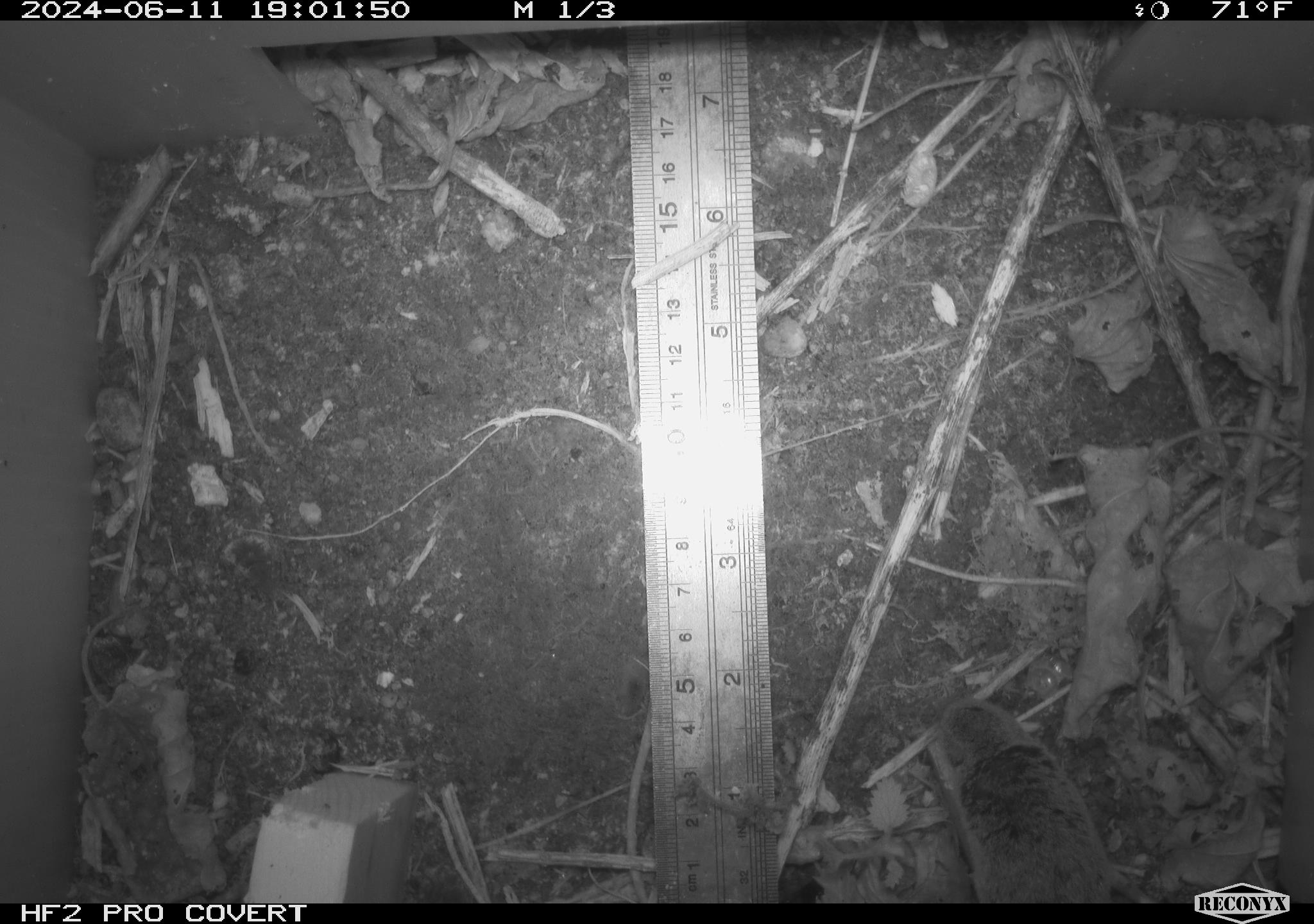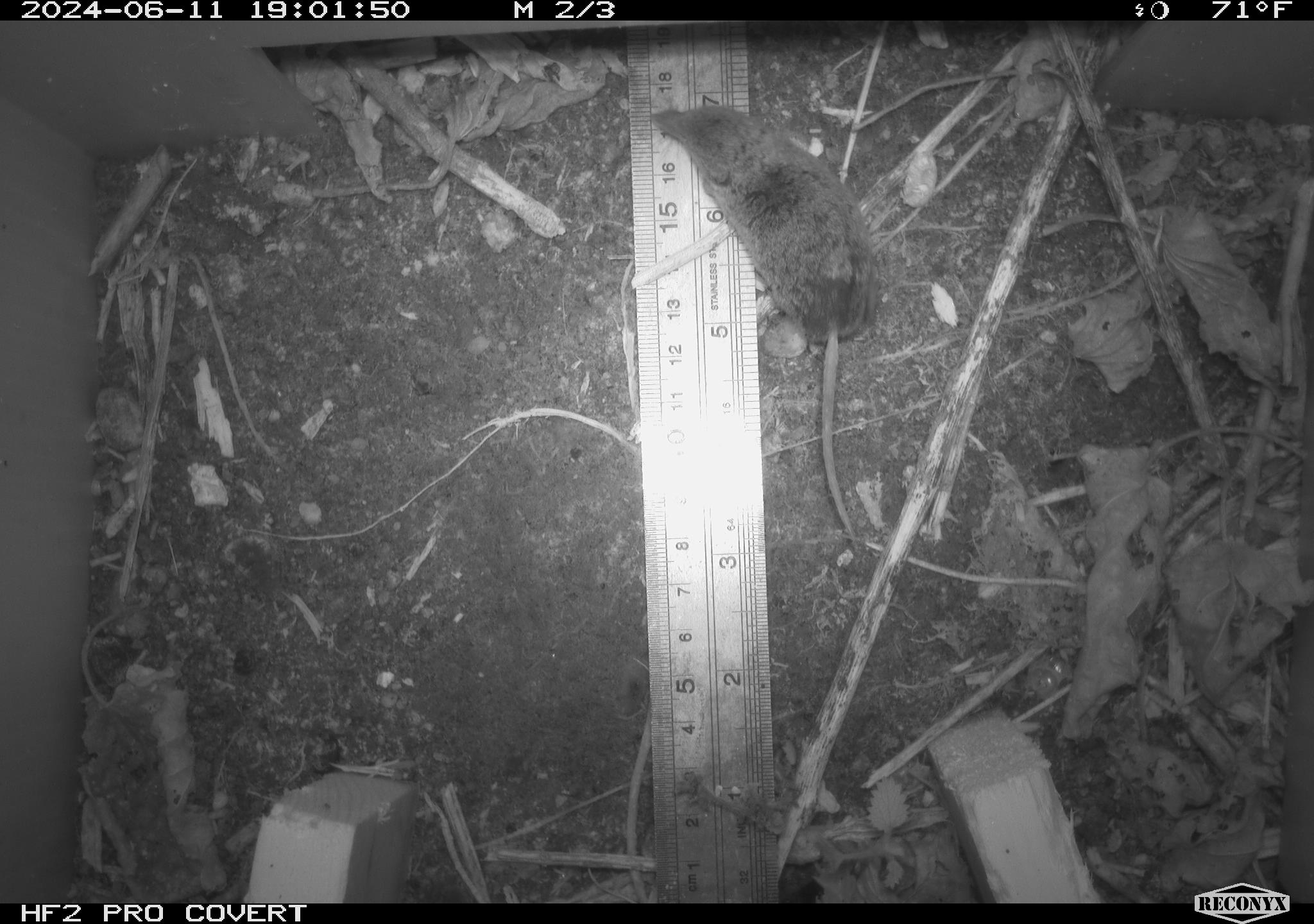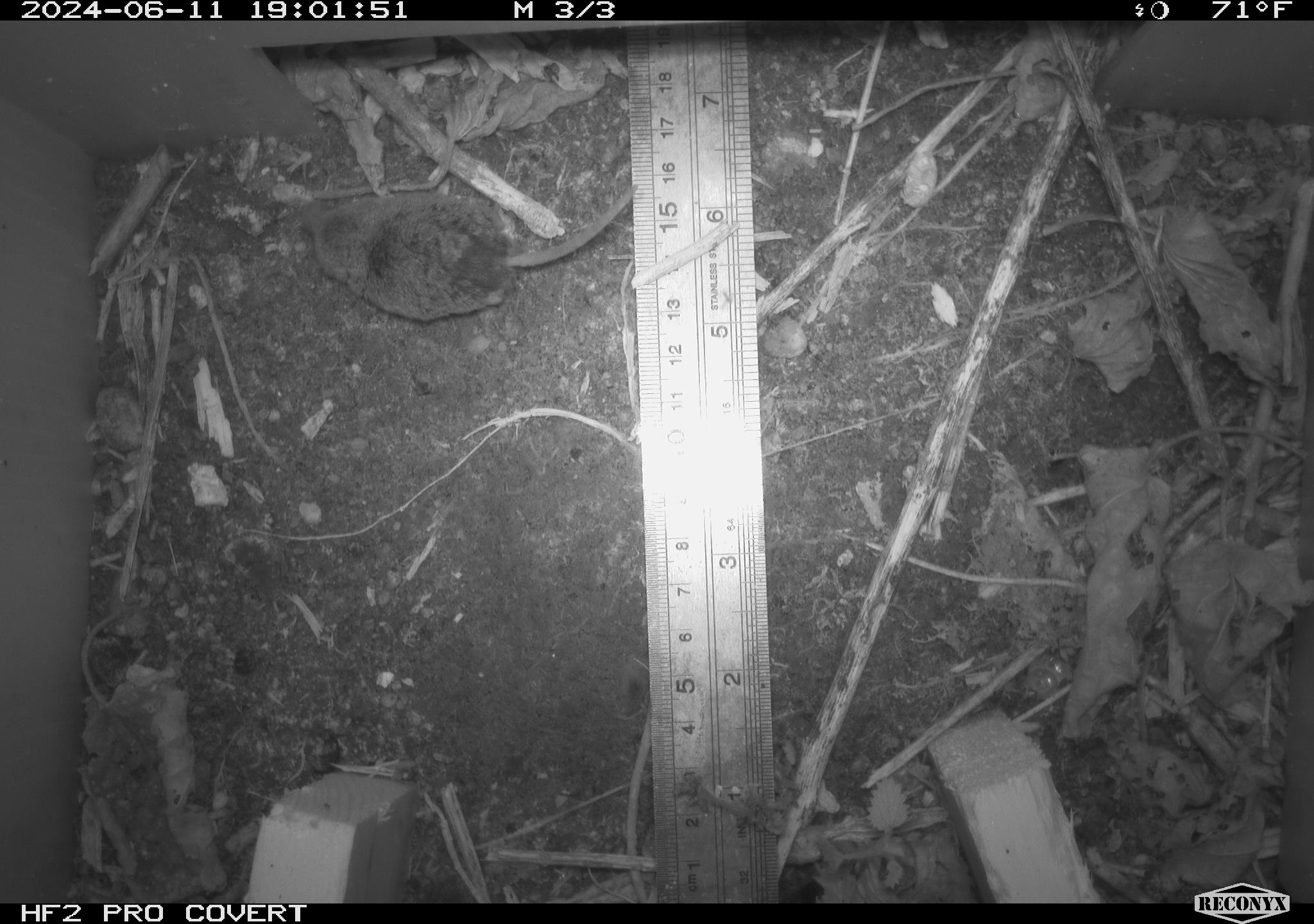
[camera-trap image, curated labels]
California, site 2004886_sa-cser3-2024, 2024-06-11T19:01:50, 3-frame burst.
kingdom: Animalia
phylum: Chordata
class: Mammalia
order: Eulipotyphla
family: Soricidae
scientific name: Soricidae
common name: shrews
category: soricidae family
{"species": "soricidae family (shrews) (Soricidae)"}